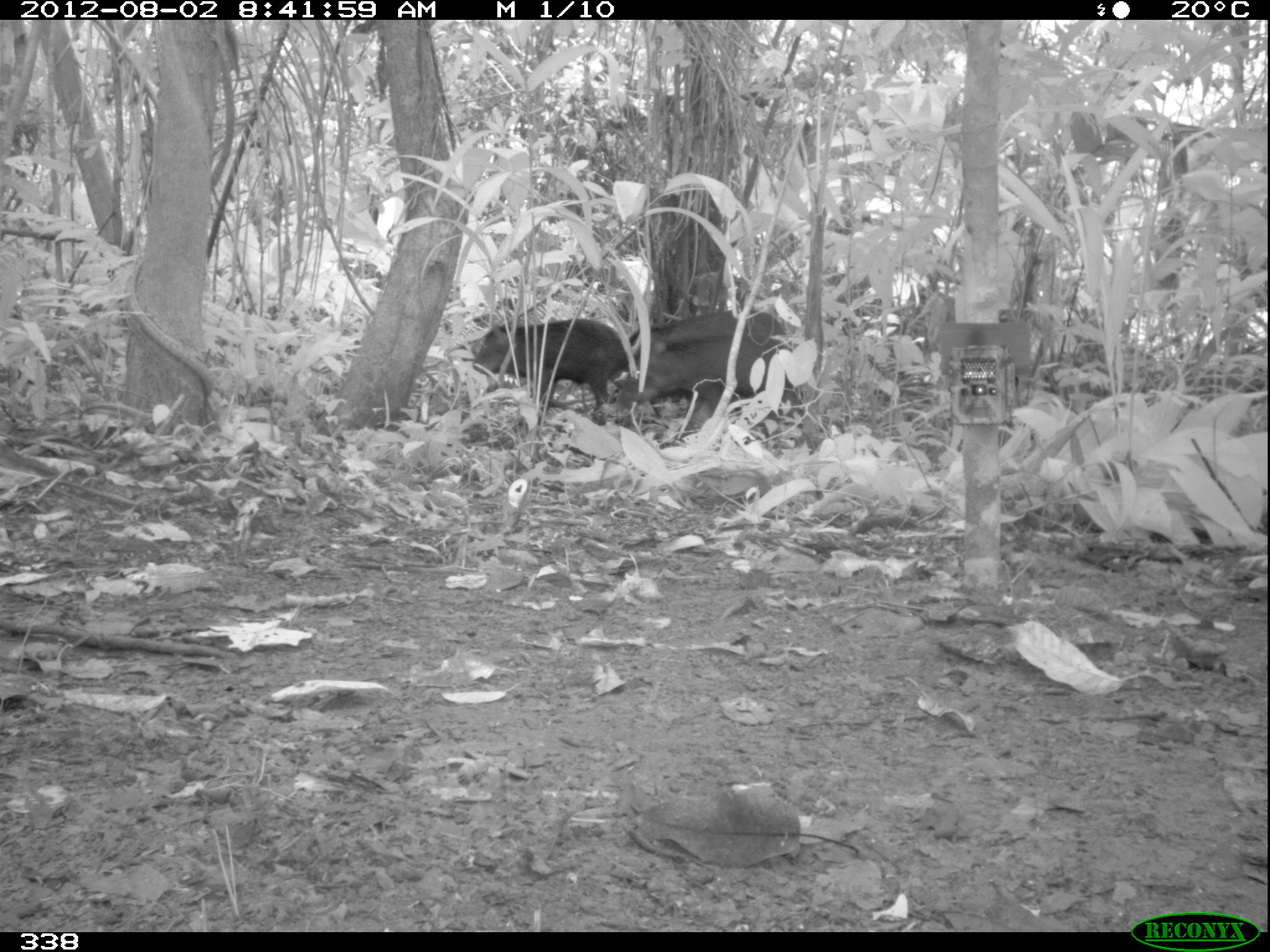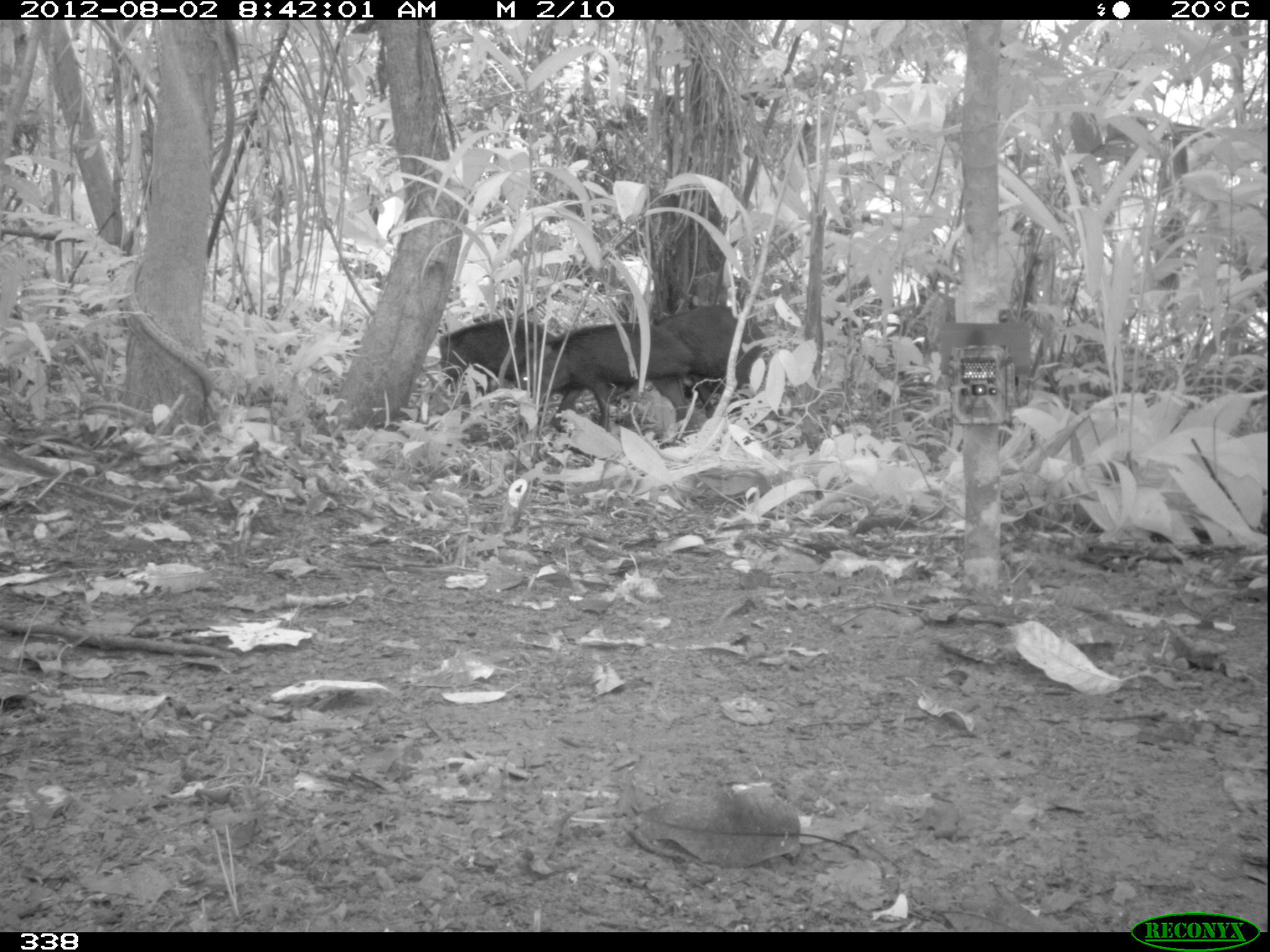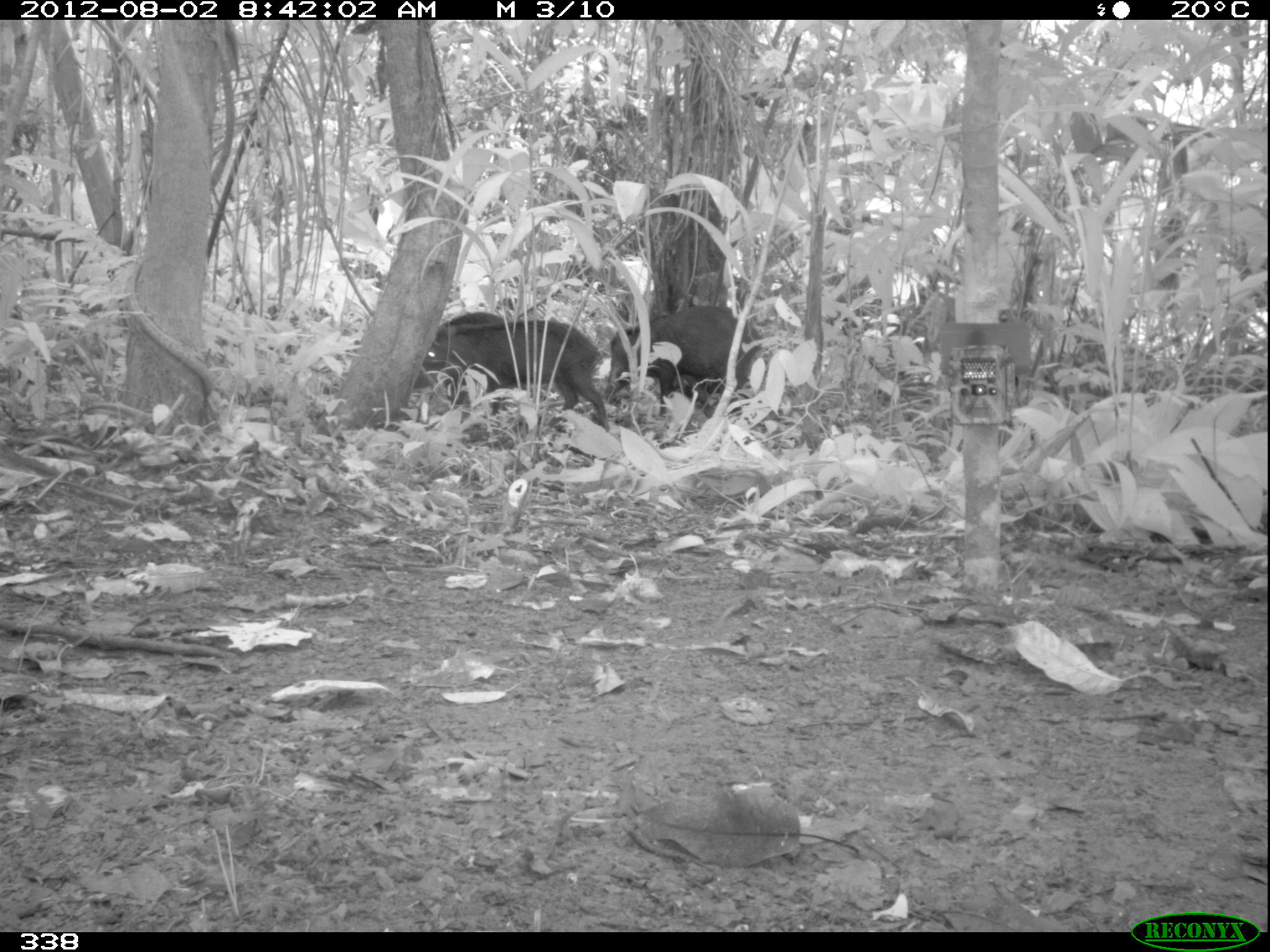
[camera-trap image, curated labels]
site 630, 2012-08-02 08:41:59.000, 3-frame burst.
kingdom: Animalia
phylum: Chordata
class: Mammalia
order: Artiodactyla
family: Tayassuidae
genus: Tayassu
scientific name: Tayassu pecari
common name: white-lipped peccary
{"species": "Tayassu pecari (white-lipped peccary)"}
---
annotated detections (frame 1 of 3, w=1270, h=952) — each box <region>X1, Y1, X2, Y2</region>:
tayassu pecari: <region>624, 309, 804, 435</region>; <region>470, 318, 630, 411</region>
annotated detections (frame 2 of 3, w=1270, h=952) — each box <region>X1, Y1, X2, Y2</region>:
tayassu pecari: <region>515, 320, 698, 436</region>; <region>437, 316, 577, 422</region>; <region>651, 302, 773, 420</region>